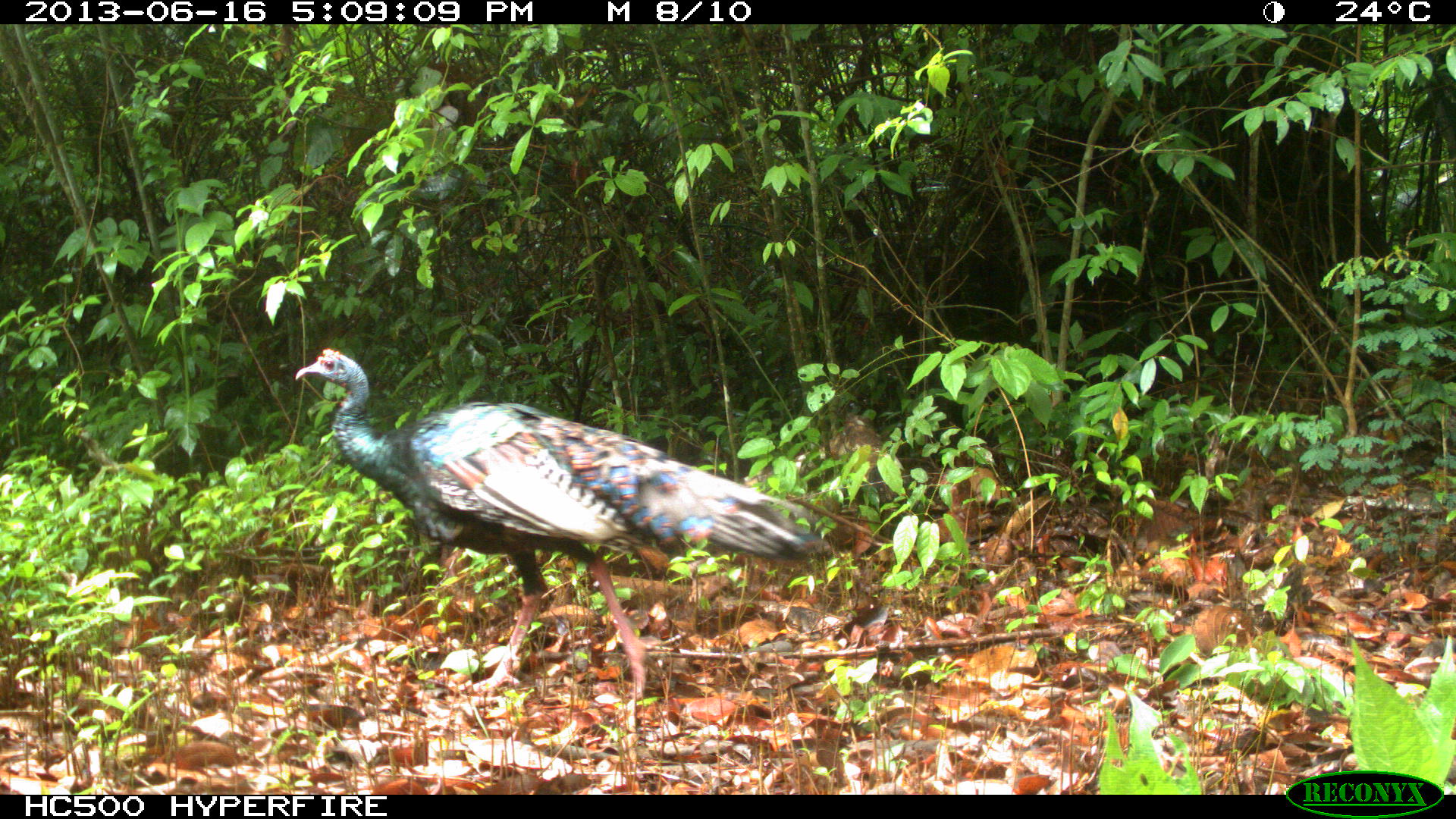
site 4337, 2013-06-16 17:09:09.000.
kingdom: Animalia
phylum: Chordata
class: Aves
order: Galliformes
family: Phasianidae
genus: Meleagris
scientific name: Meleagris ocellata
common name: ocellated turkey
Meleagris ocellata (ocellated turkey), count 1, sex male.